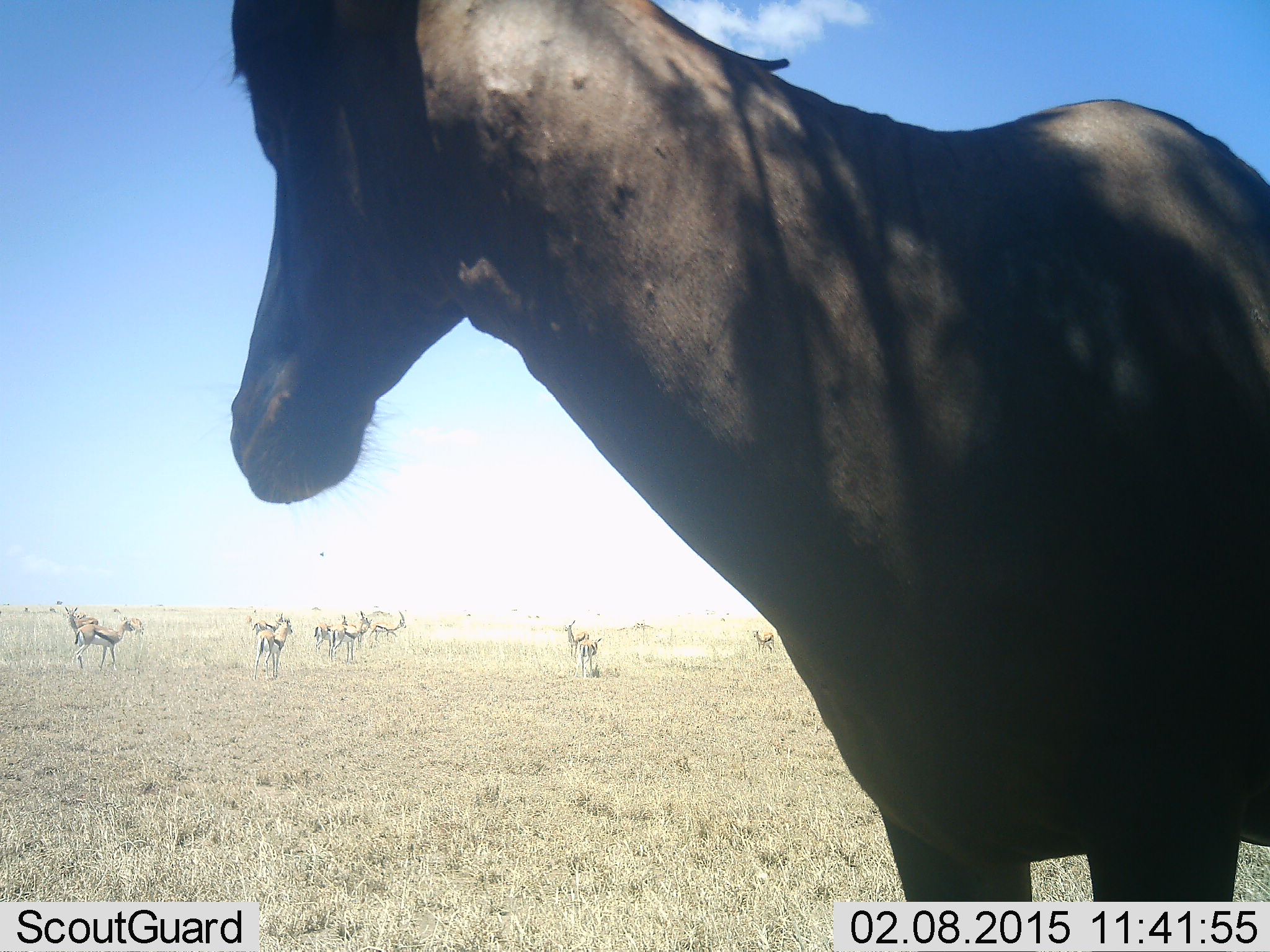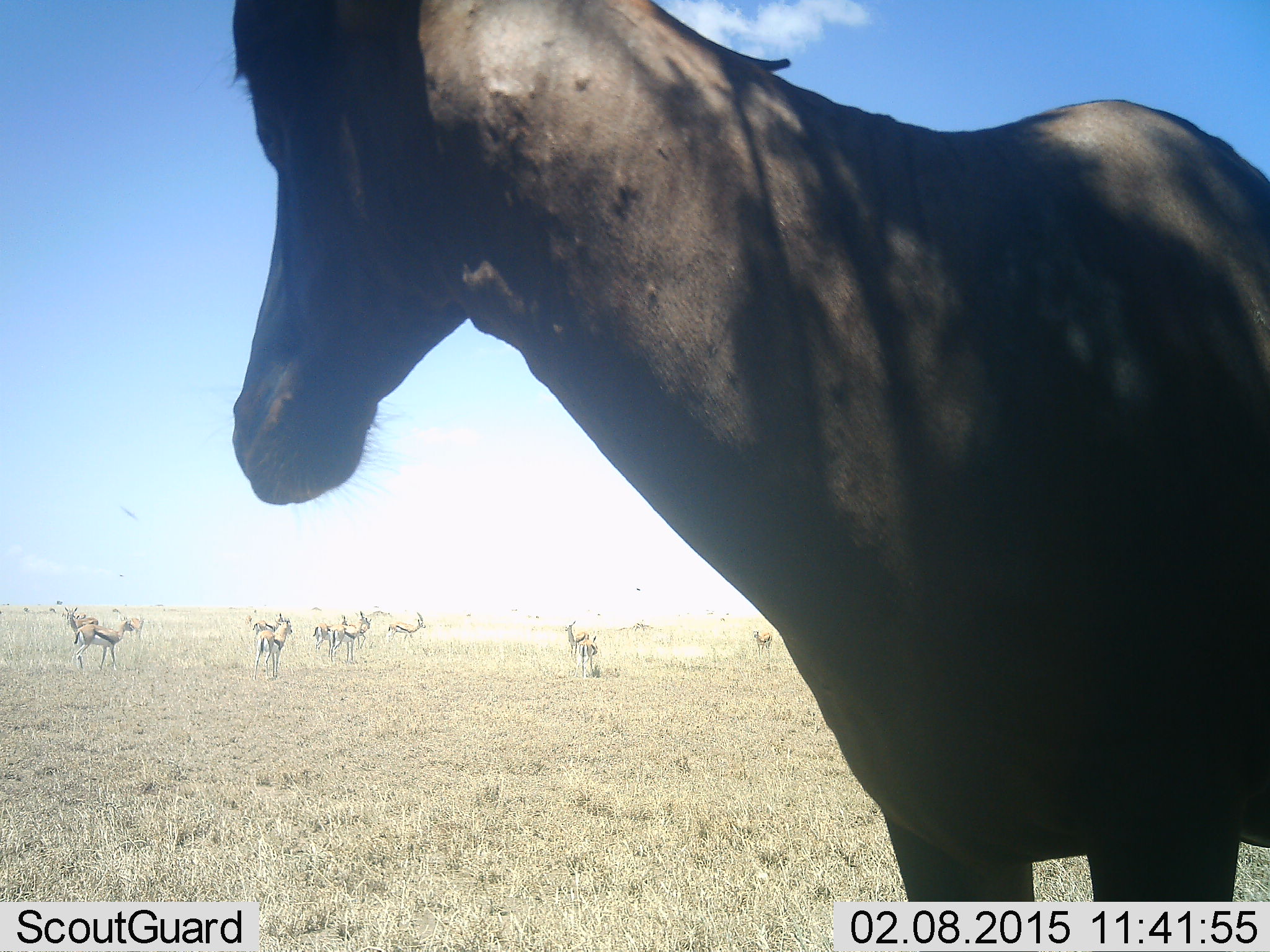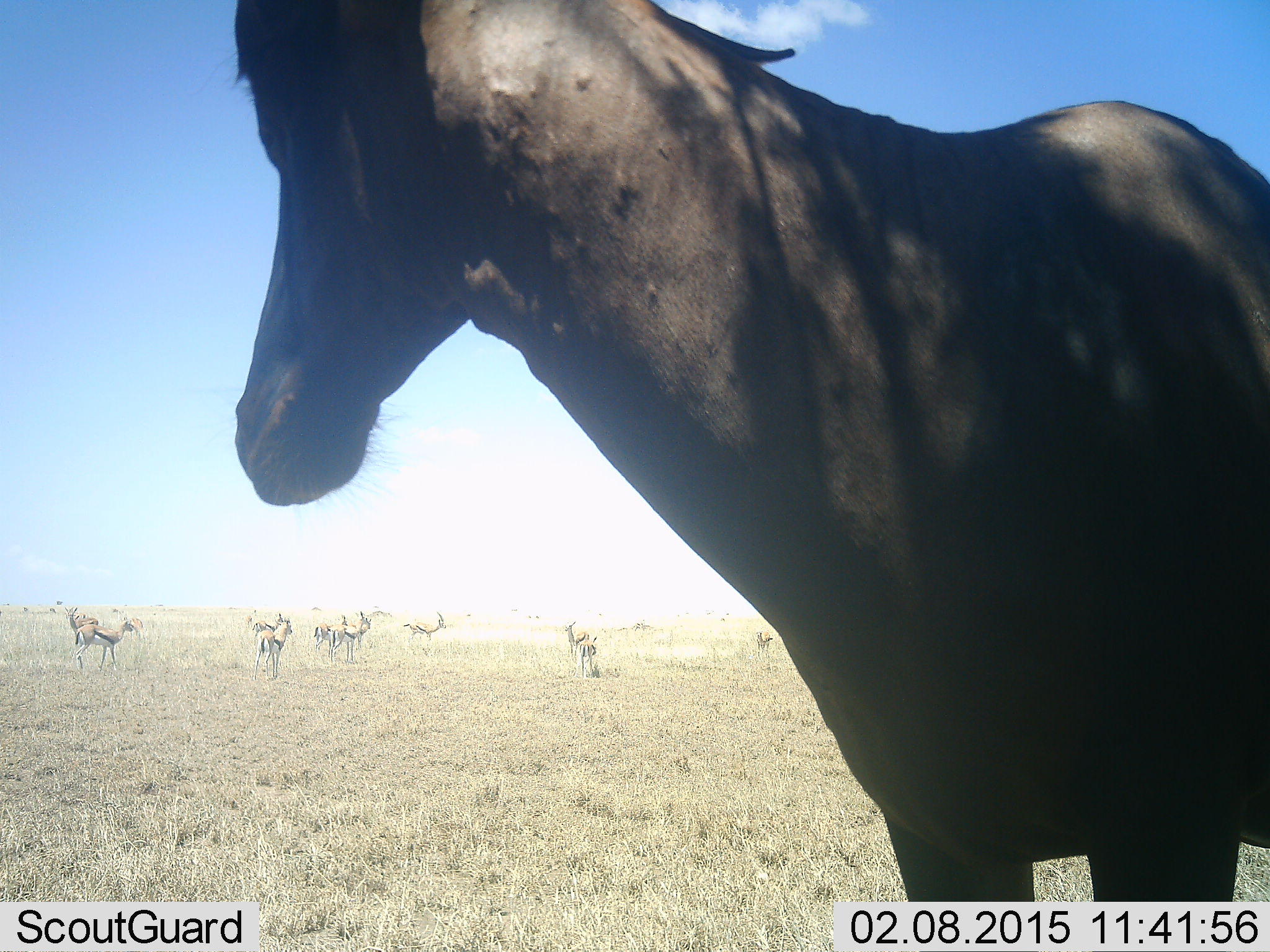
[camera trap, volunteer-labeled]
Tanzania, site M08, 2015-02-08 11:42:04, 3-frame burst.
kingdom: Animalia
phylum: Chordata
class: Mammalia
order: Artiodactyla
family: Bovidae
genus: Eudorcas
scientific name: Eudorcas thomsonii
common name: thomson's gazelle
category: gazellethomsons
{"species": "gazellethomsons (thomson's gazelle) (Eudorcas thomsonii)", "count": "11-50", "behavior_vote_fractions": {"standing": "94%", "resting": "6%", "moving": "65%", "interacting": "0%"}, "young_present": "0%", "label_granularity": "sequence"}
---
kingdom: Animalia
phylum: Chordata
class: Mammalia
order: Artiodactyla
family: Bovidae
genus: Damaliscus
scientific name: Damaliscus lunatus jimela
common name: topi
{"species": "topi (Damaliscus lunatus jimela)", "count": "1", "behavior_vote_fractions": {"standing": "100%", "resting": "0%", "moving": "0%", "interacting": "0%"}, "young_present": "0%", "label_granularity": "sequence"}